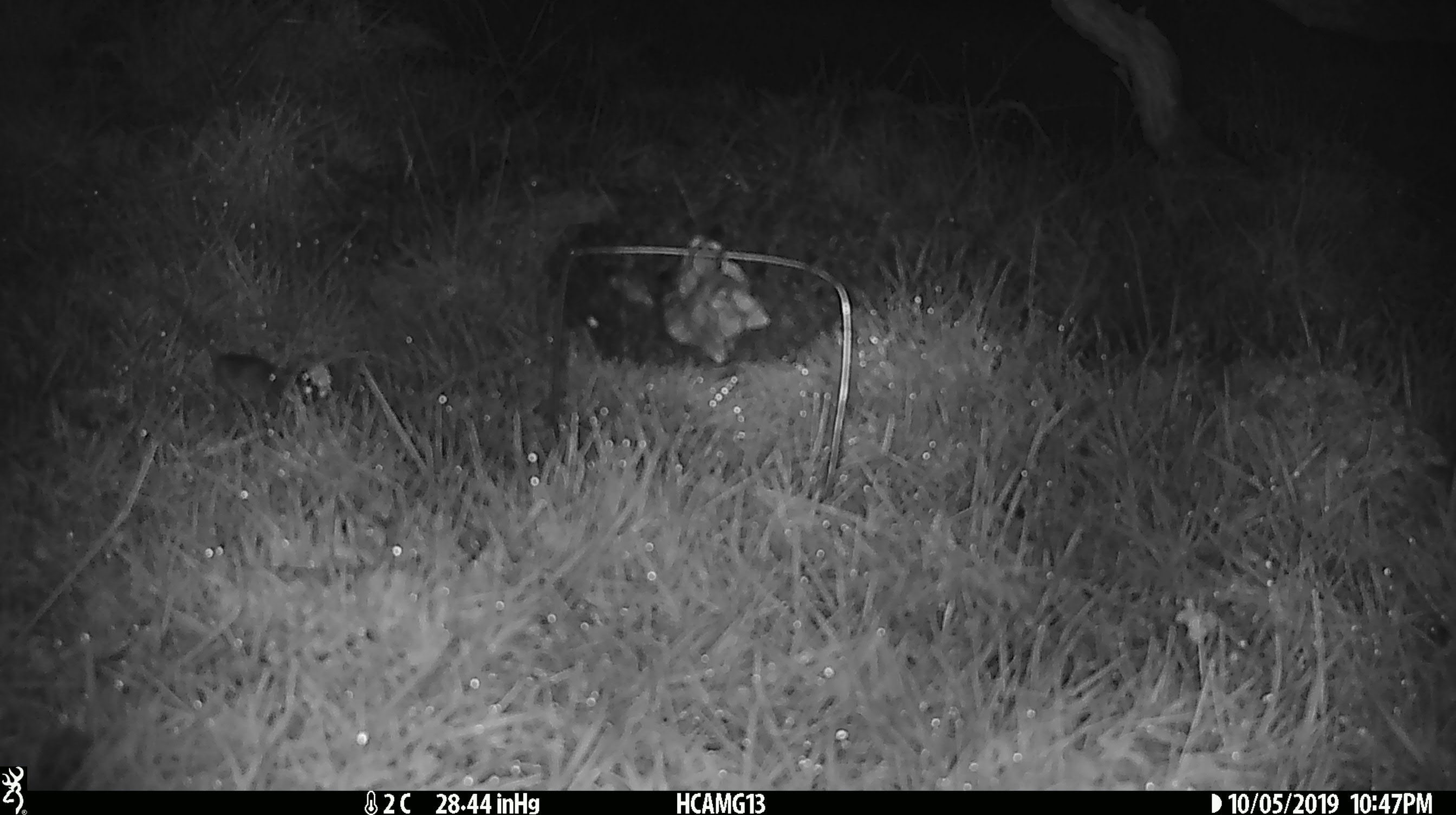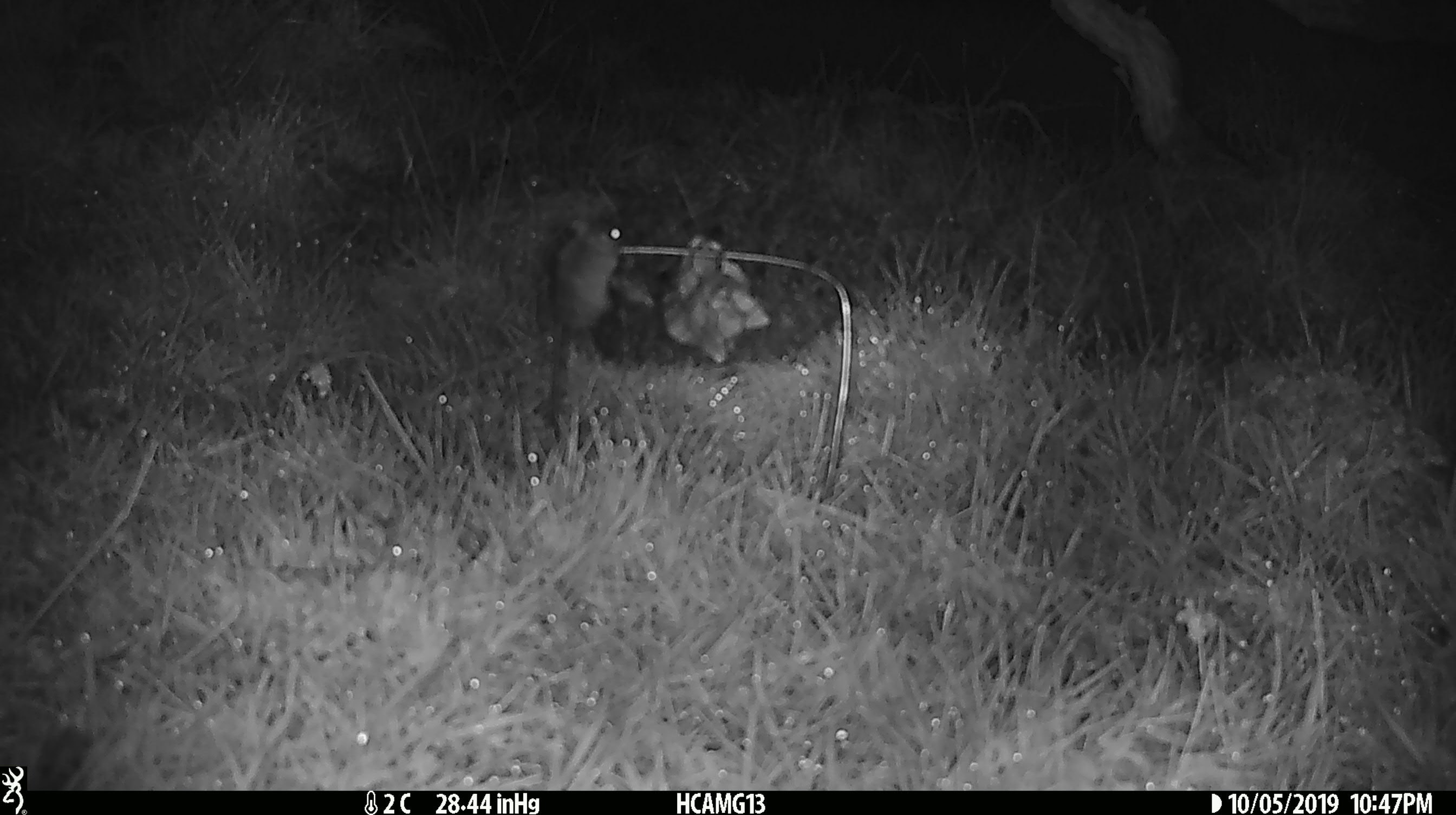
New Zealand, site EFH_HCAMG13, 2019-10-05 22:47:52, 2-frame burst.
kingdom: Animalia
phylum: Chordata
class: Mammalia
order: Rodentia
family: Muridae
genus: Mus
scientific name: Mus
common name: mouse